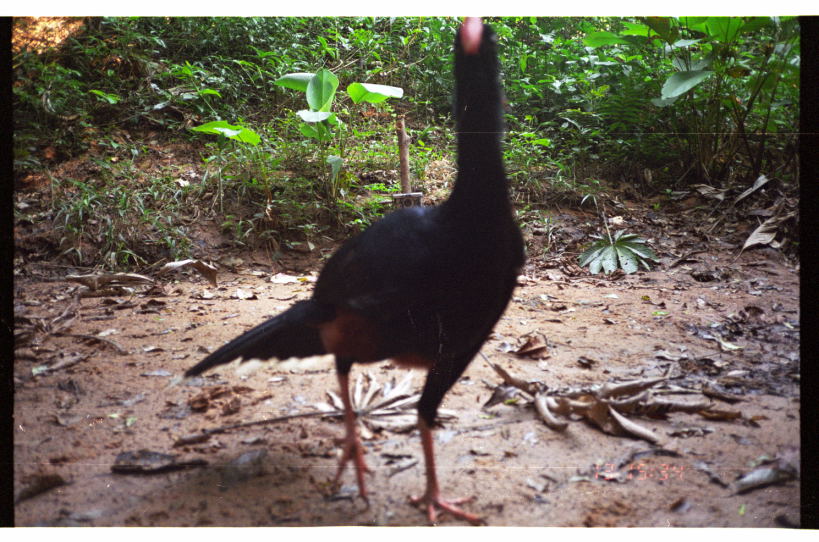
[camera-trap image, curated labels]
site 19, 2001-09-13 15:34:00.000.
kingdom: Animalia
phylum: Chordata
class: Aves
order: Galliformes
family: Cracidae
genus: Mitu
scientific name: Mitu tuberosum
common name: razor-billed curassow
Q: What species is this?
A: Mitu tuberosum (razor-billed curassow).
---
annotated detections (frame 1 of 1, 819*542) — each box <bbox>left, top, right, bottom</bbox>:
mitu tuberosum: <bbox>185, 17, 528, 525</bbox>